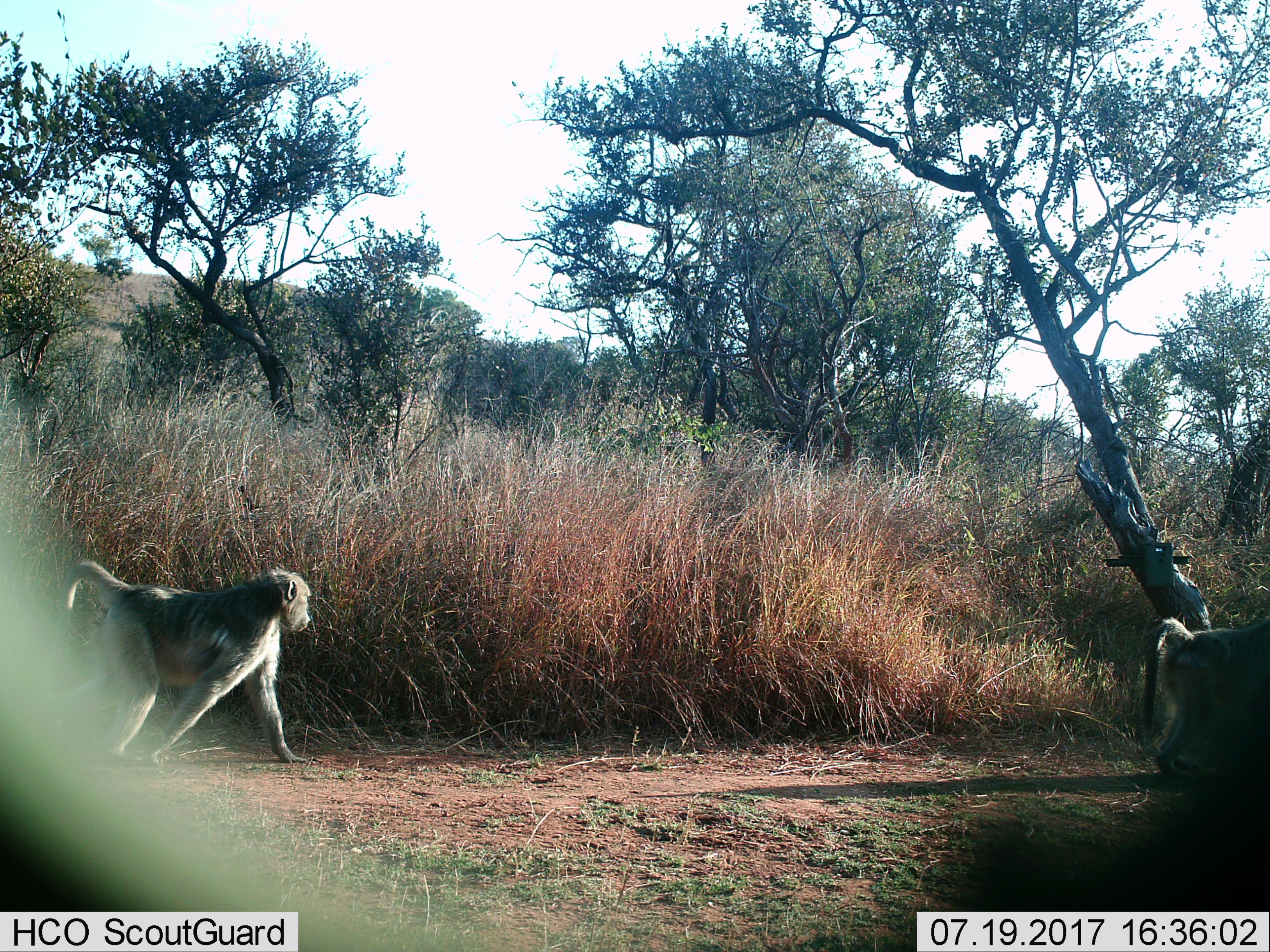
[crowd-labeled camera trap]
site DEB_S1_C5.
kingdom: Animalia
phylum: Chordata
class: Mammalia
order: Primates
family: Cercopithecidae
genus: Papio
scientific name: Papio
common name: baboon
Baboon (Papio), count 2. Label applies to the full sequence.